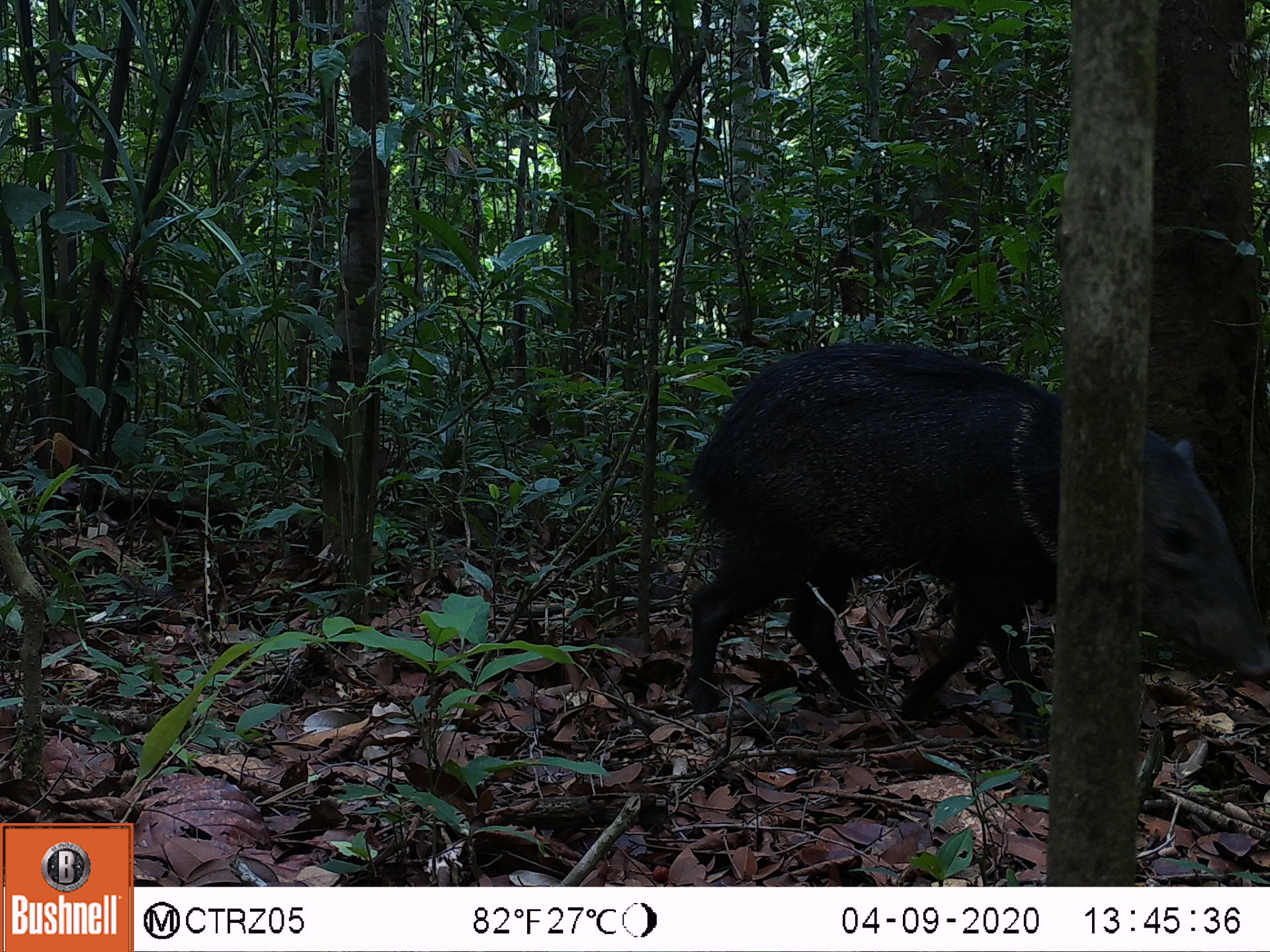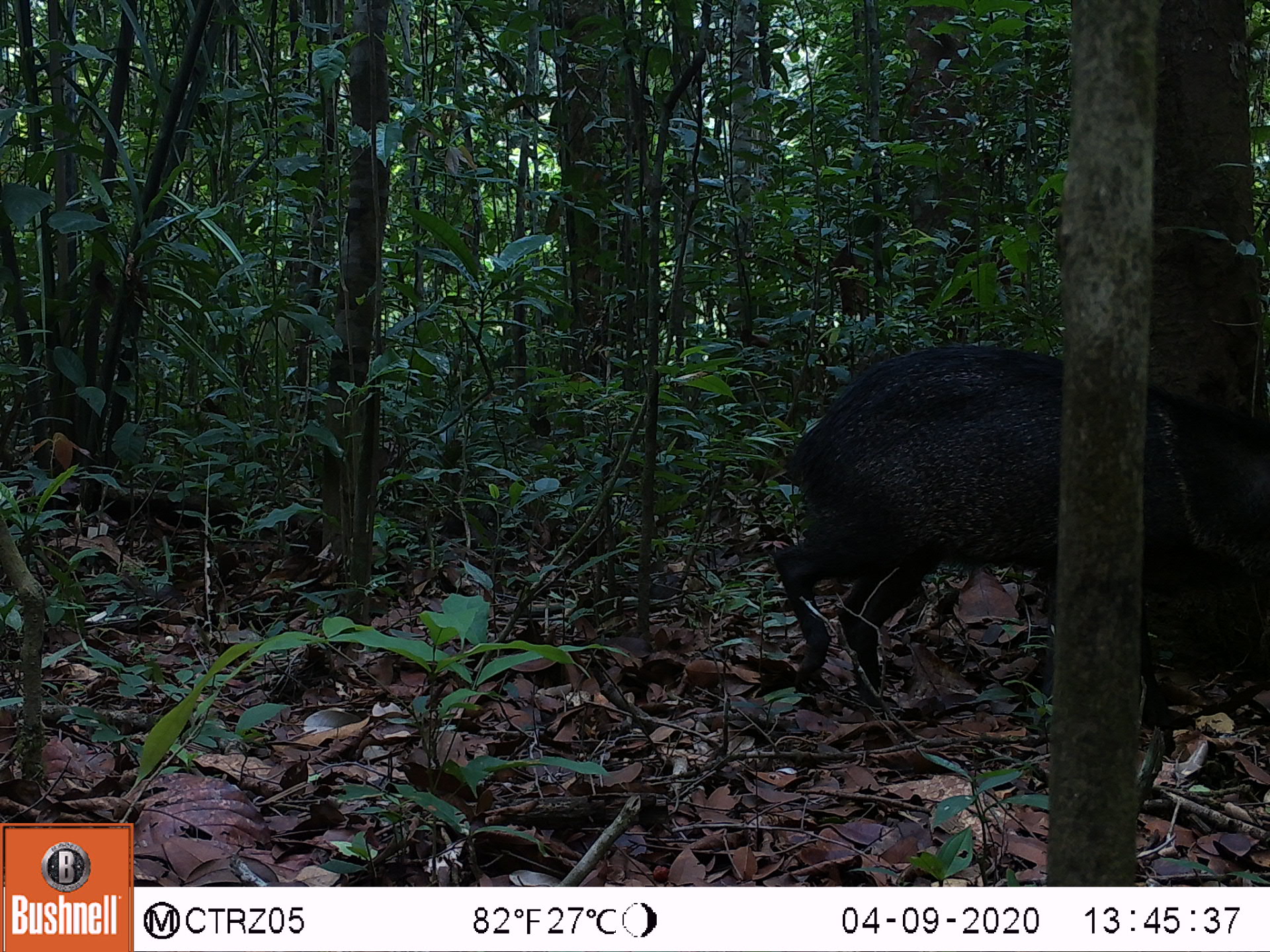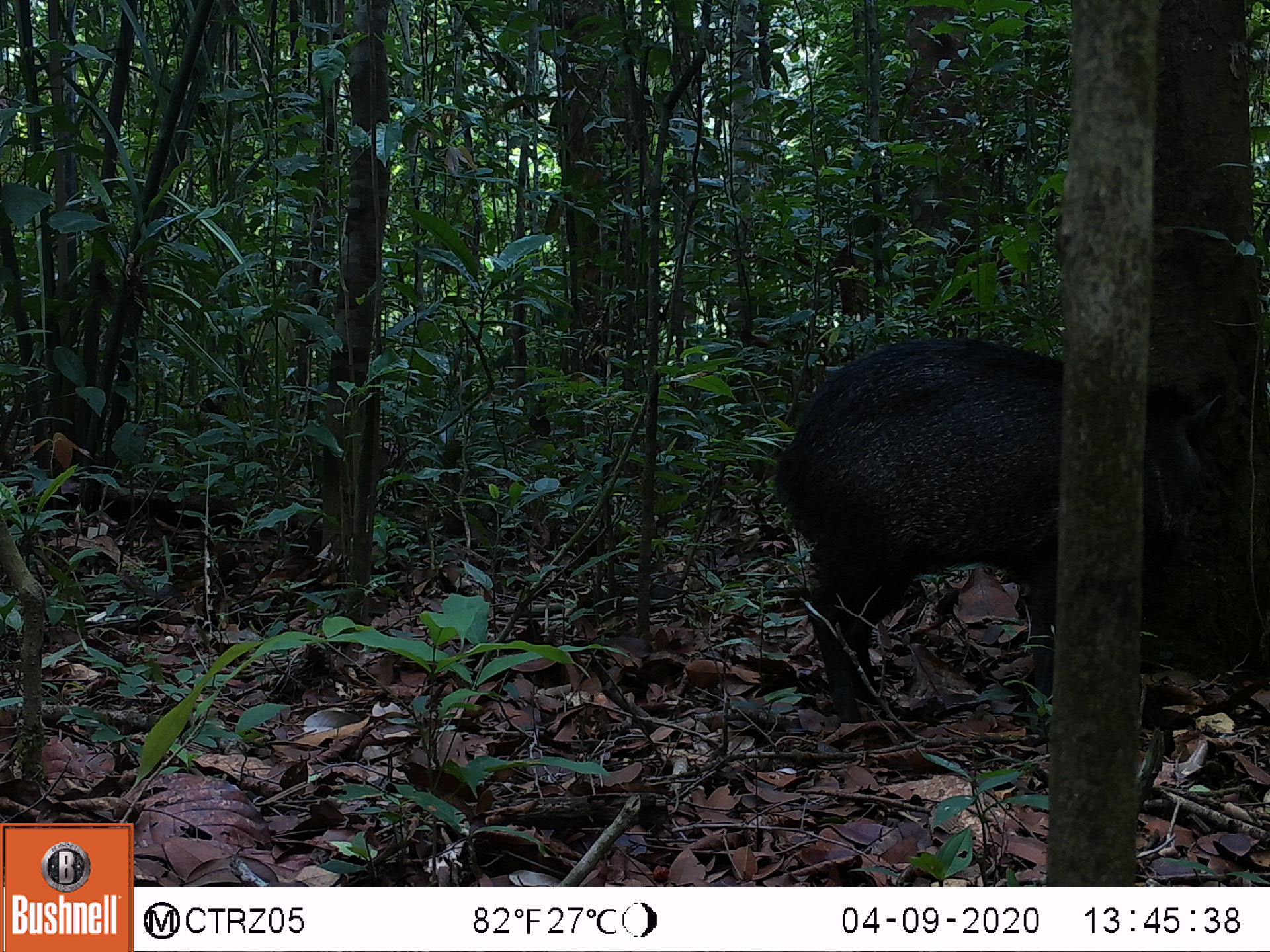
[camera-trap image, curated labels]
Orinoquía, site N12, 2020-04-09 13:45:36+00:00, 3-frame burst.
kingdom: Animalia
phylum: Chordata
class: Mammalia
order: Artiodactyla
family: Tayassuidae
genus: Pecari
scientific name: Pecari tajacu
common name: collared peccary